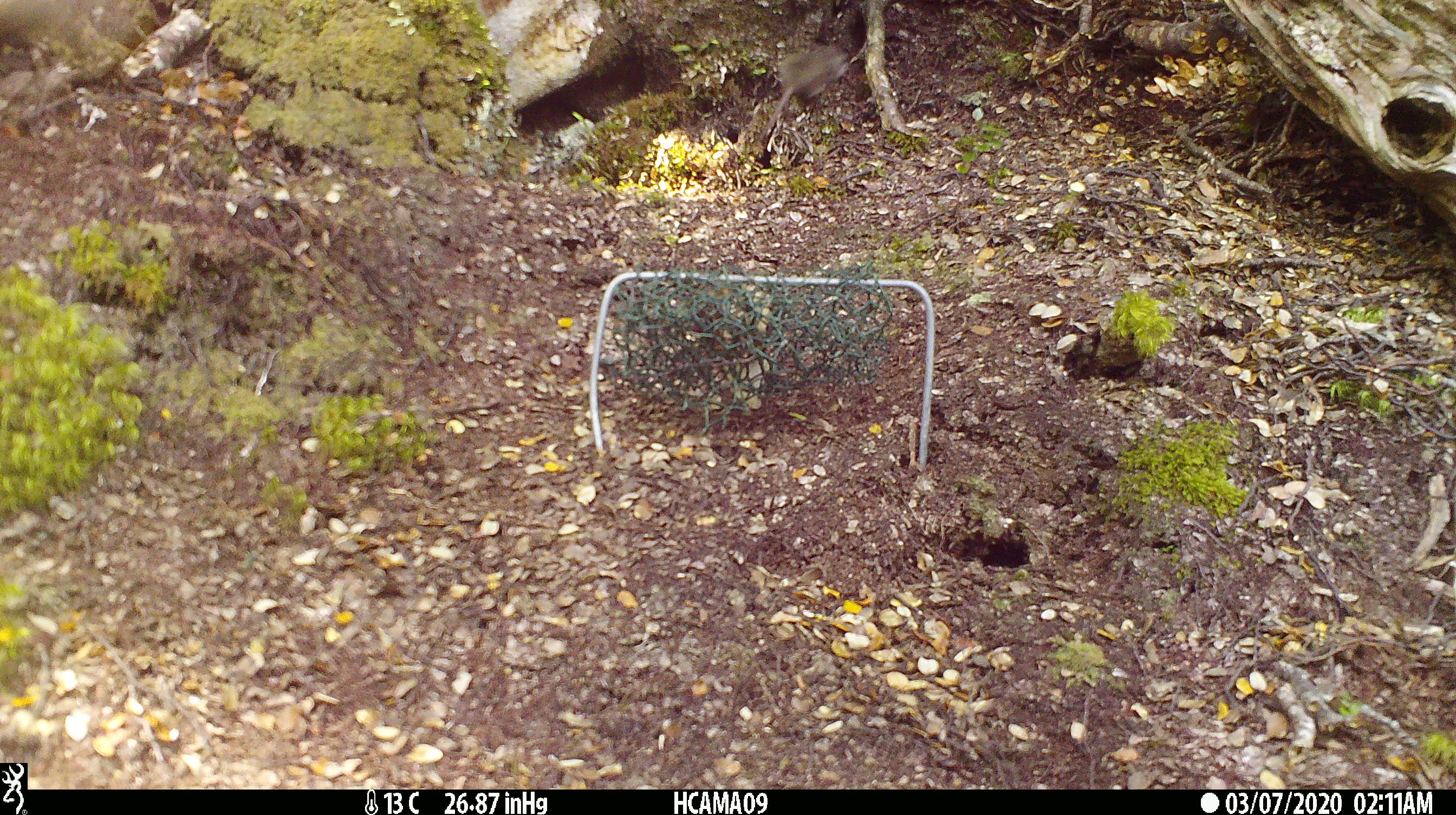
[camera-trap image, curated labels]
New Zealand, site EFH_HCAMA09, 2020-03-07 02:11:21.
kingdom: Animalia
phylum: Chordata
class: Mammalia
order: Rodentia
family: Muridae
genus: Mus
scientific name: Mus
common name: mouse